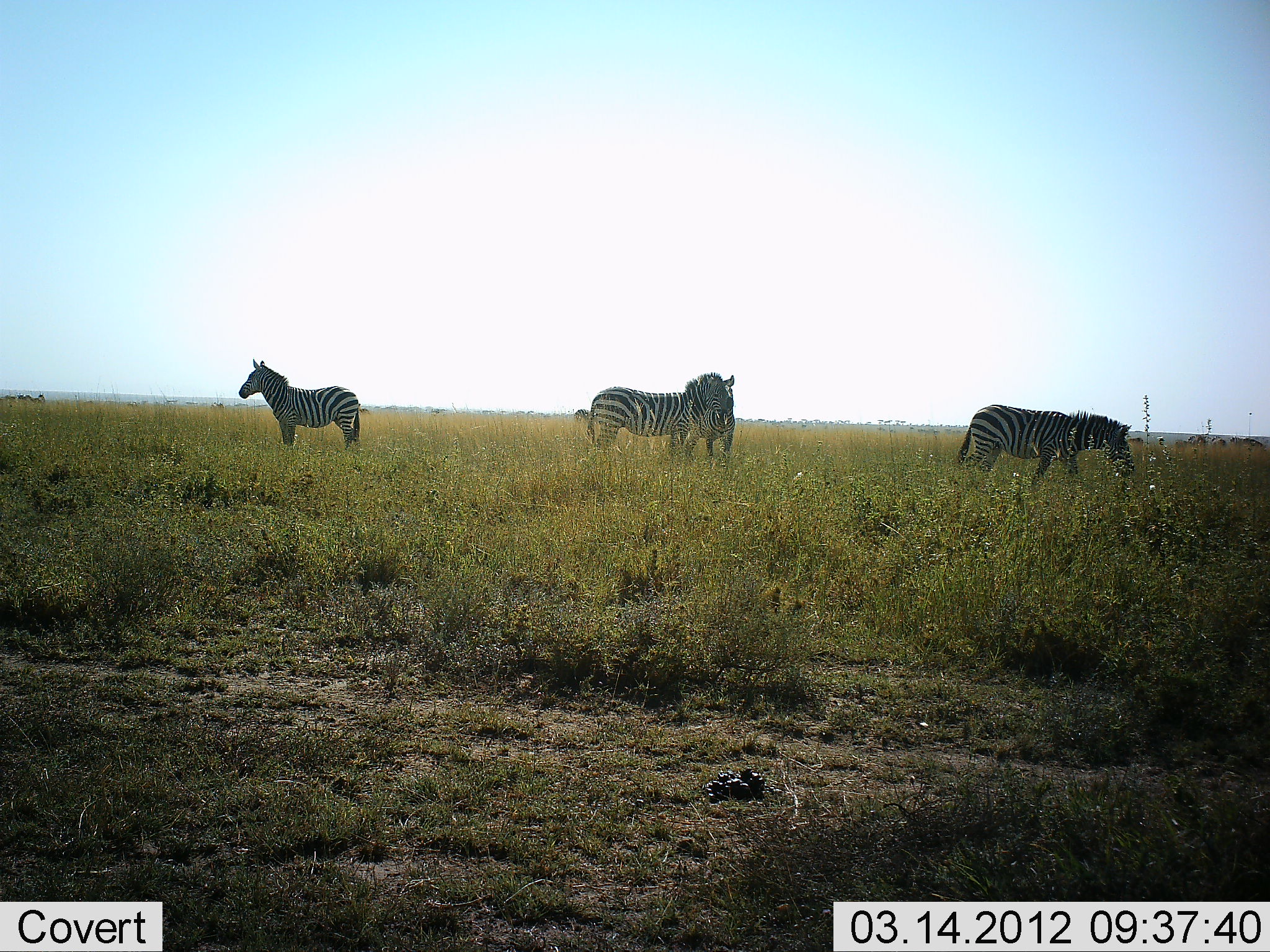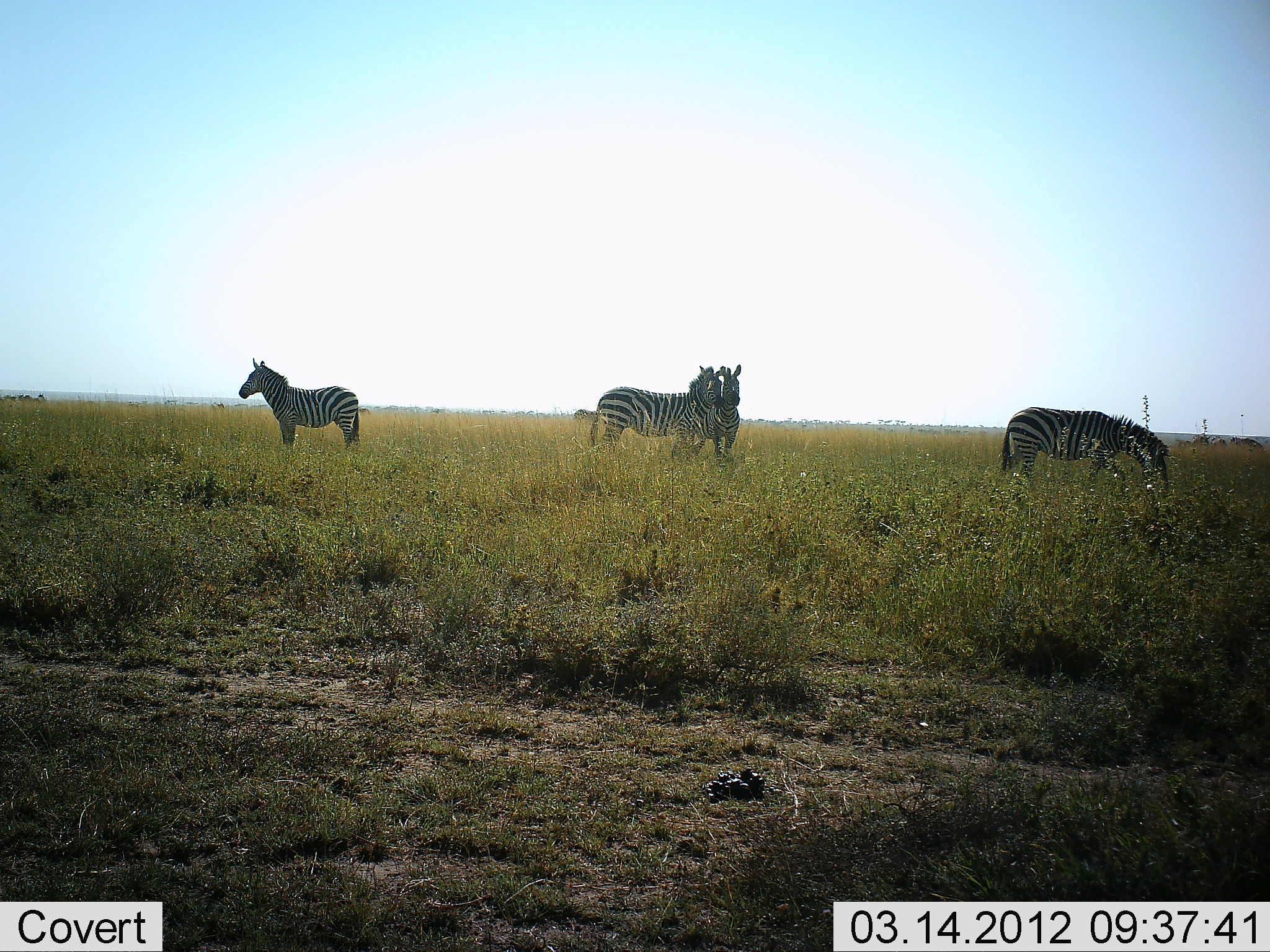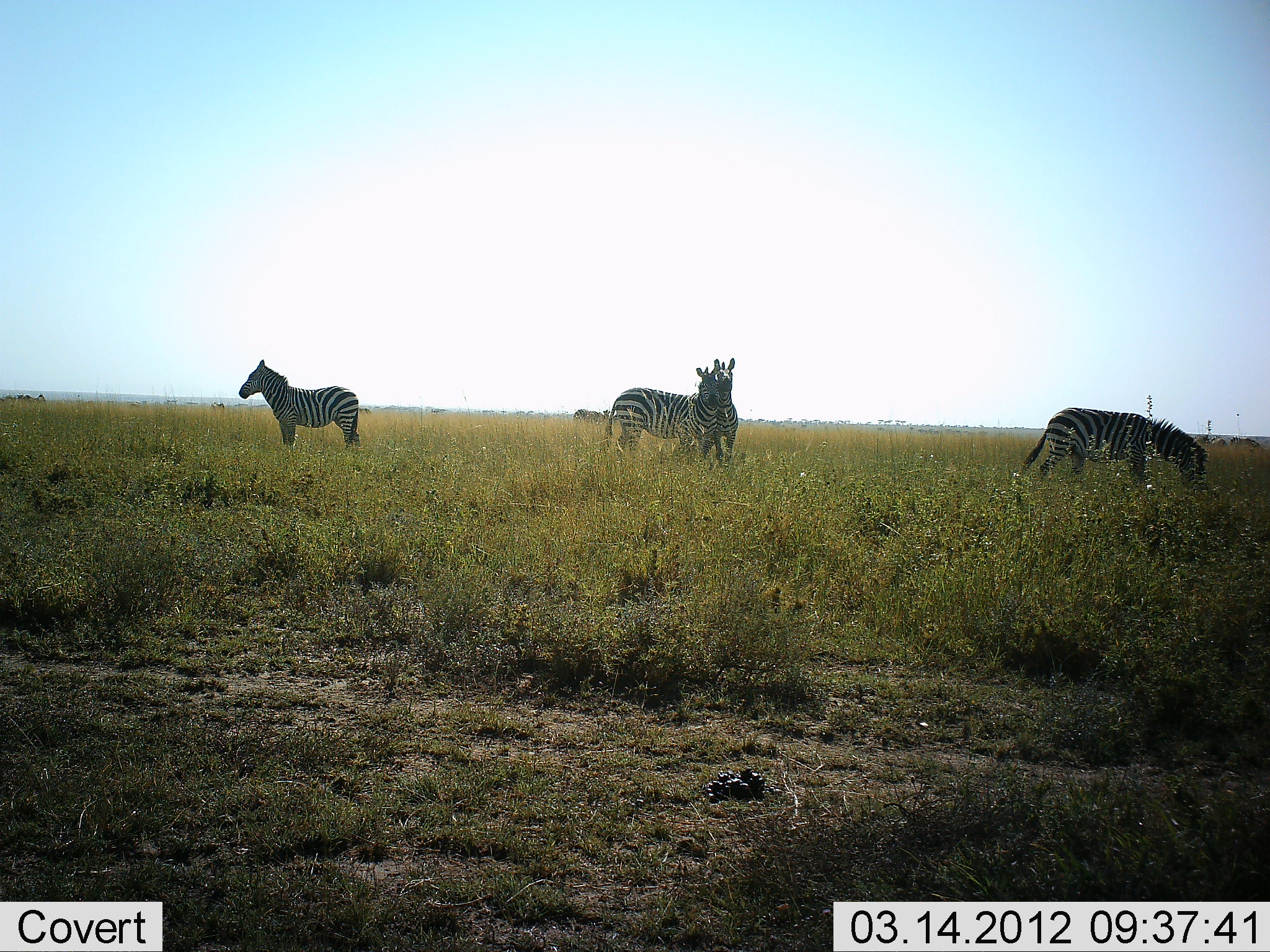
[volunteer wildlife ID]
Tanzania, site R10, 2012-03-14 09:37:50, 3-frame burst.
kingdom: Animalia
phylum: Chordata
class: Mammalia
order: Perissodactyla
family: Equidae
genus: Equus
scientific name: Equus quagga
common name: plains zebra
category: zebra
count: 4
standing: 89%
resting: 0%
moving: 37%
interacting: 37%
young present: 0%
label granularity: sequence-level